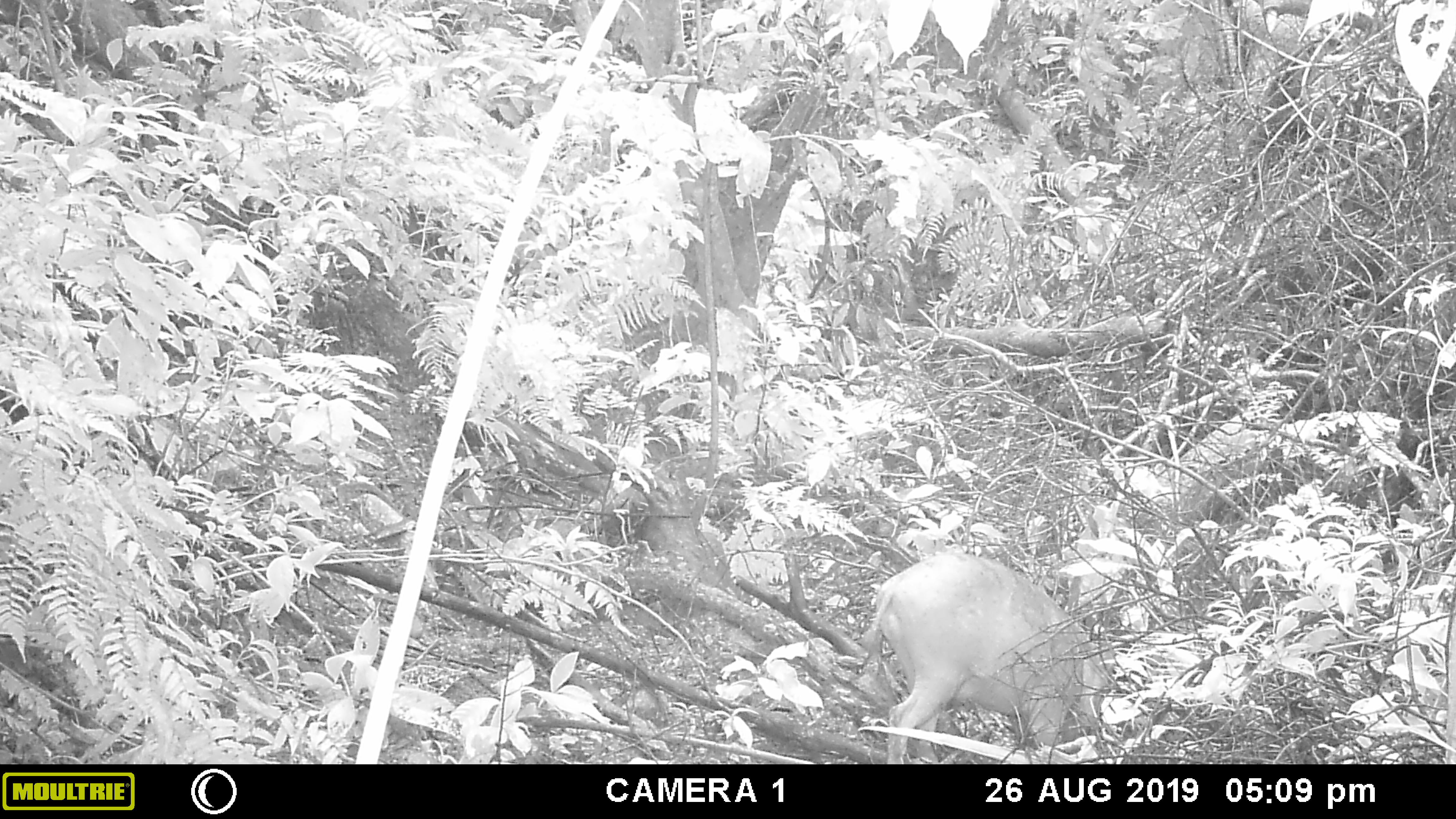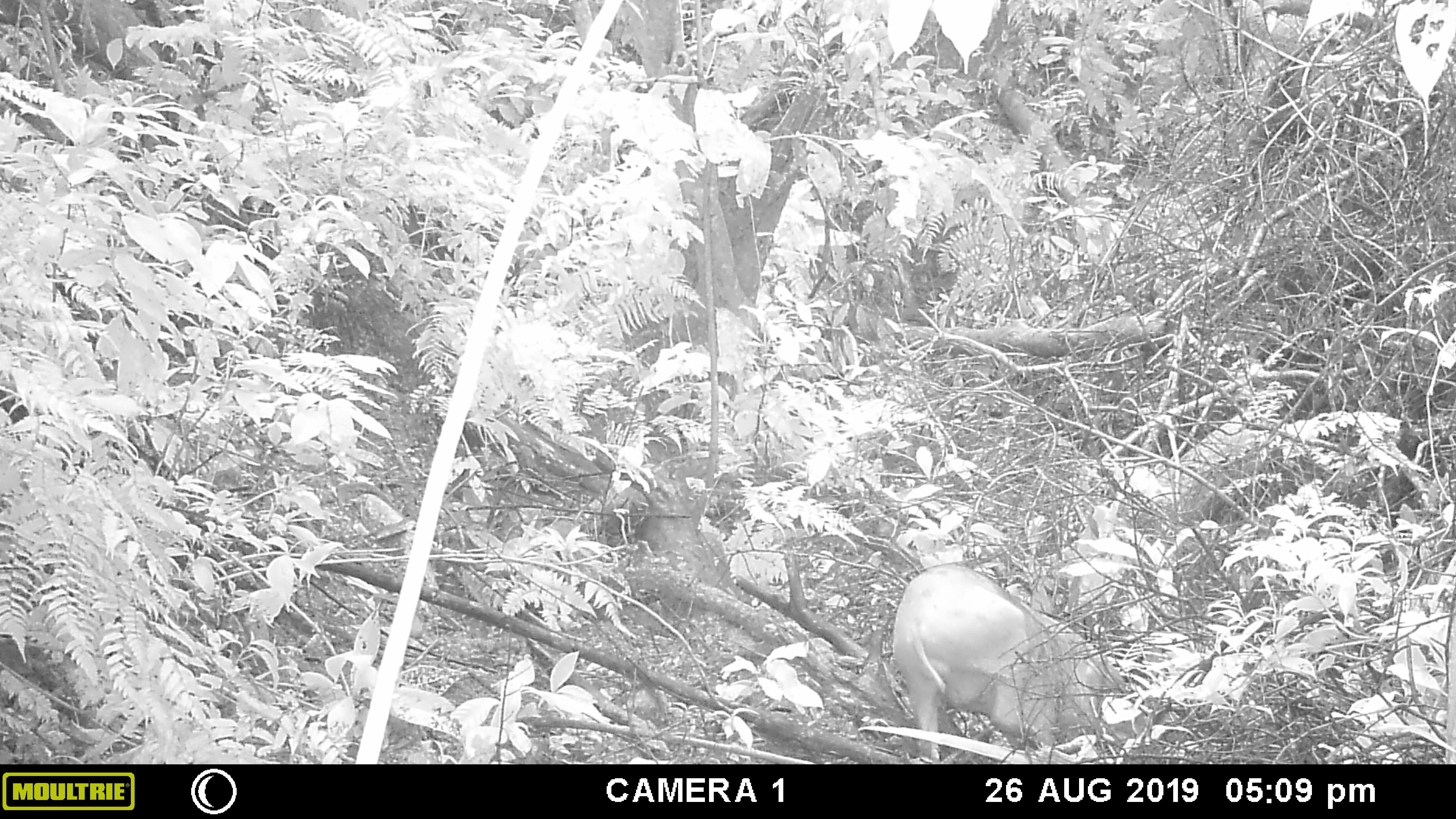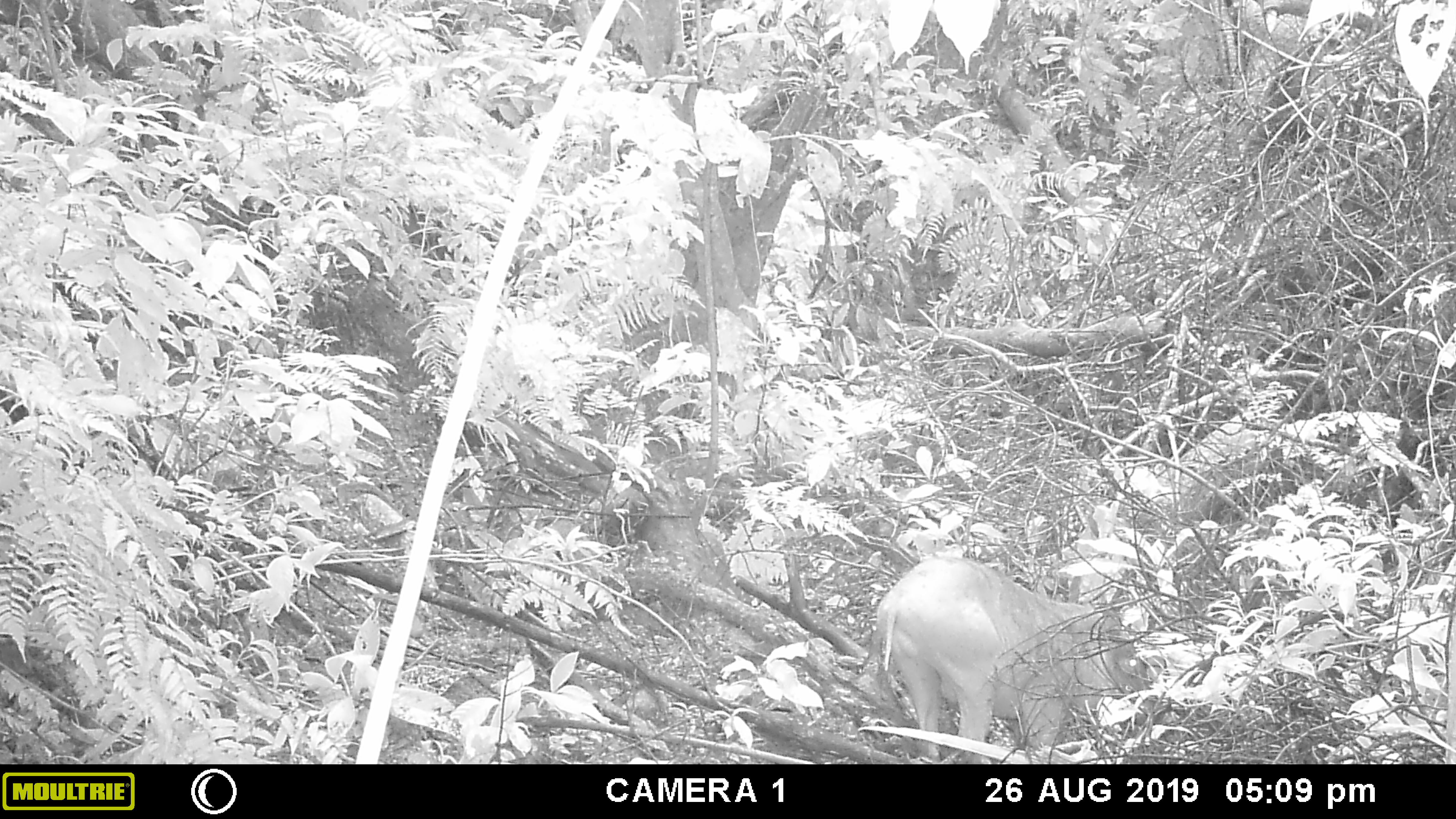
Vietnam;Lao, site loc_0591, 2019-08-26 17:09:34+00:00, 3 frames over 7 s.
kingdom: Animalia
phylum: Chordata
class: Mammalia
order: Artiodactyla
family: Suidae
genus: Sus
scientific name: Sus scrofa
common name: eurasian wild pig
Eurasian wild pig (Sus scrofa). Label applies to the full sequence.